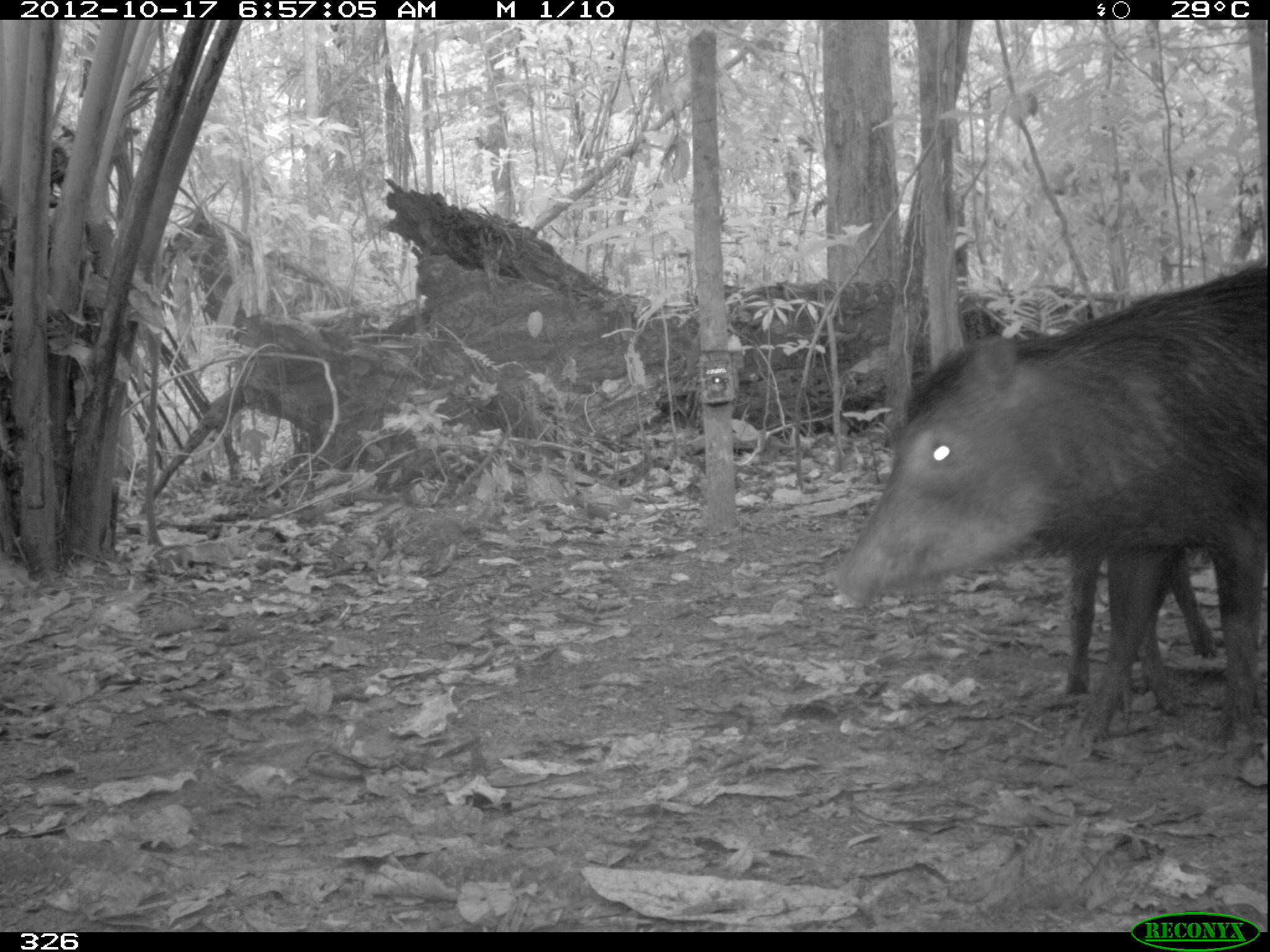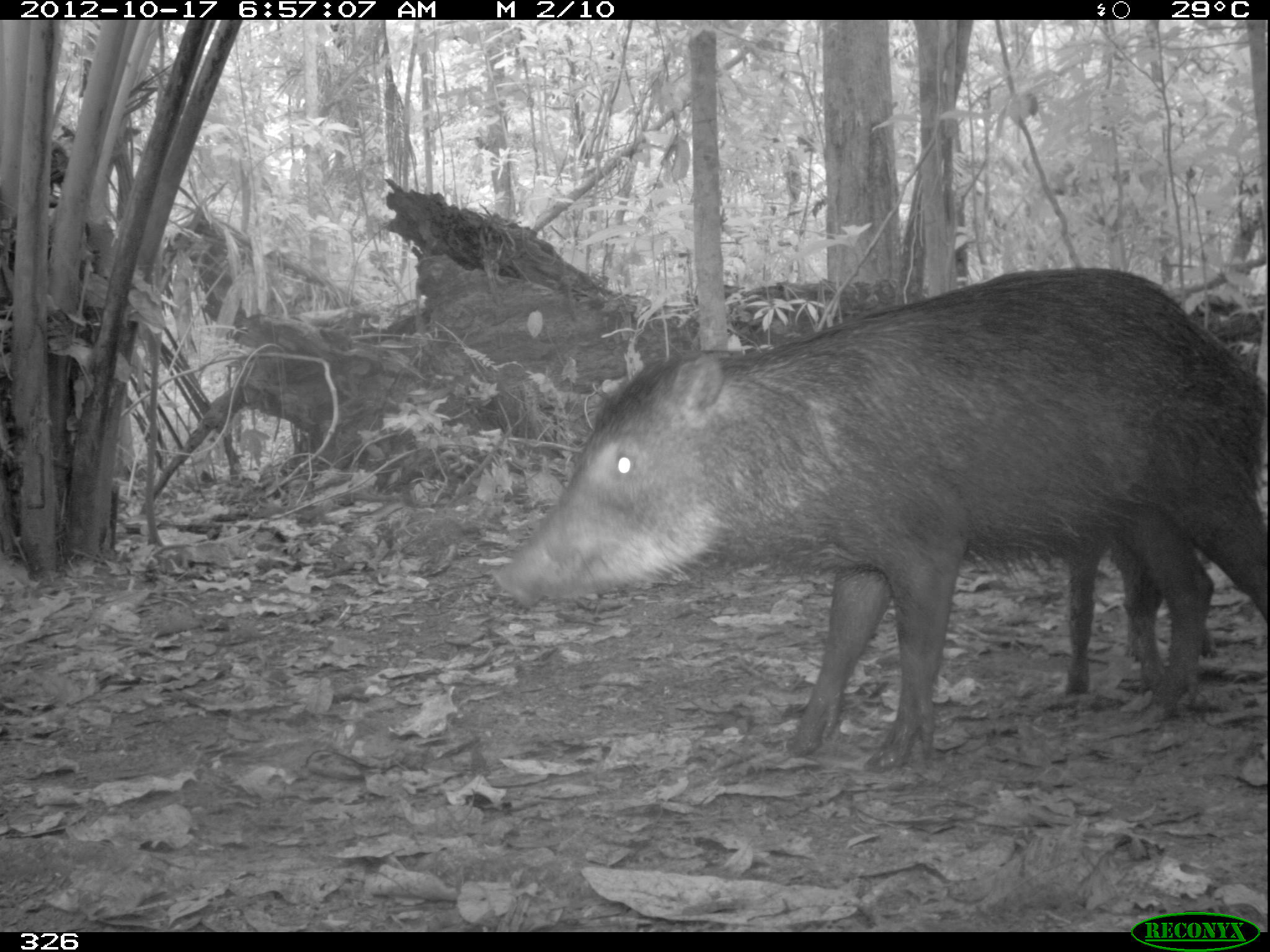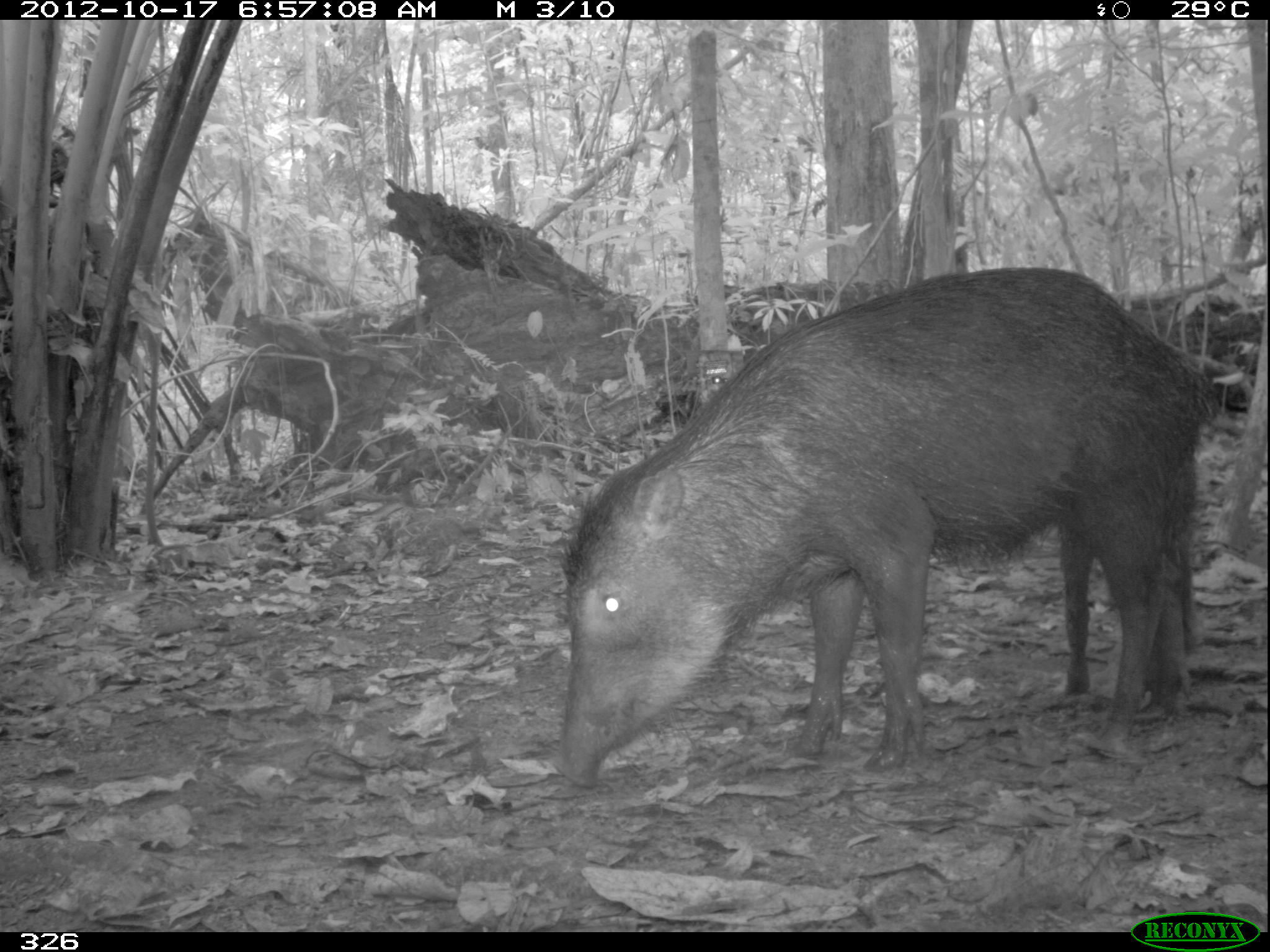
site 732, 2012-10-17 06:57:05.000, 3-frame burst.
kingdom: Animalia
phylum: Chordata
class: Mammalia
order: Artiodactyla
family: Tayassuidae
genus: Tayassu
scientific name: Tayassu pecari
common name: white-lipped peccary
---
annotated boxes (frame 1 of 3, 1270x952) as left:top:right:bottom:
tayassu pecari: 830:258:1269:736; 1062:544:1224:720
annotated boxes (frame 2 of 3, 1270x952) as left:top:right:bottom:
tayassu pecari: 499:263:1270:775; 1065:524:1223:696